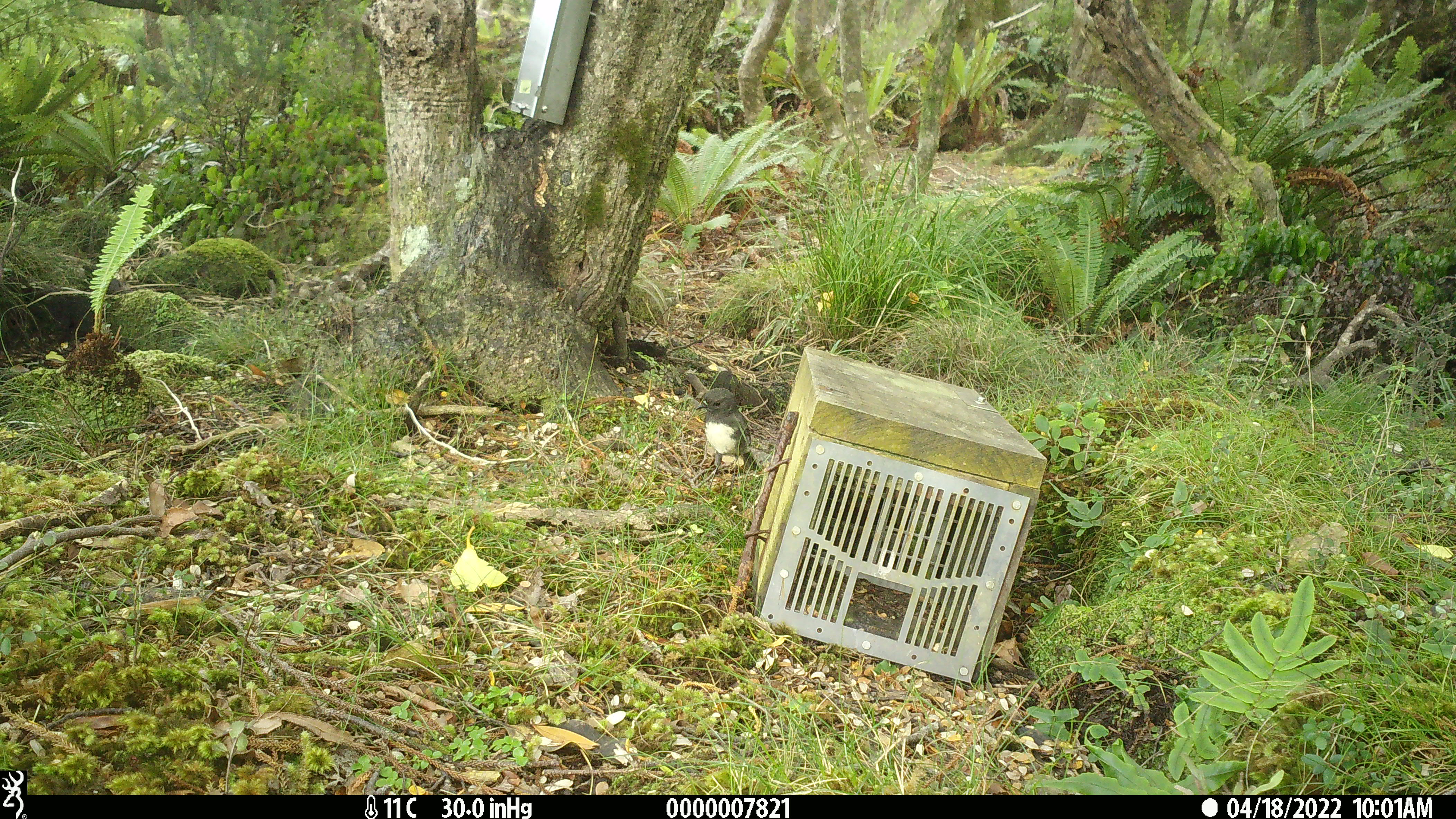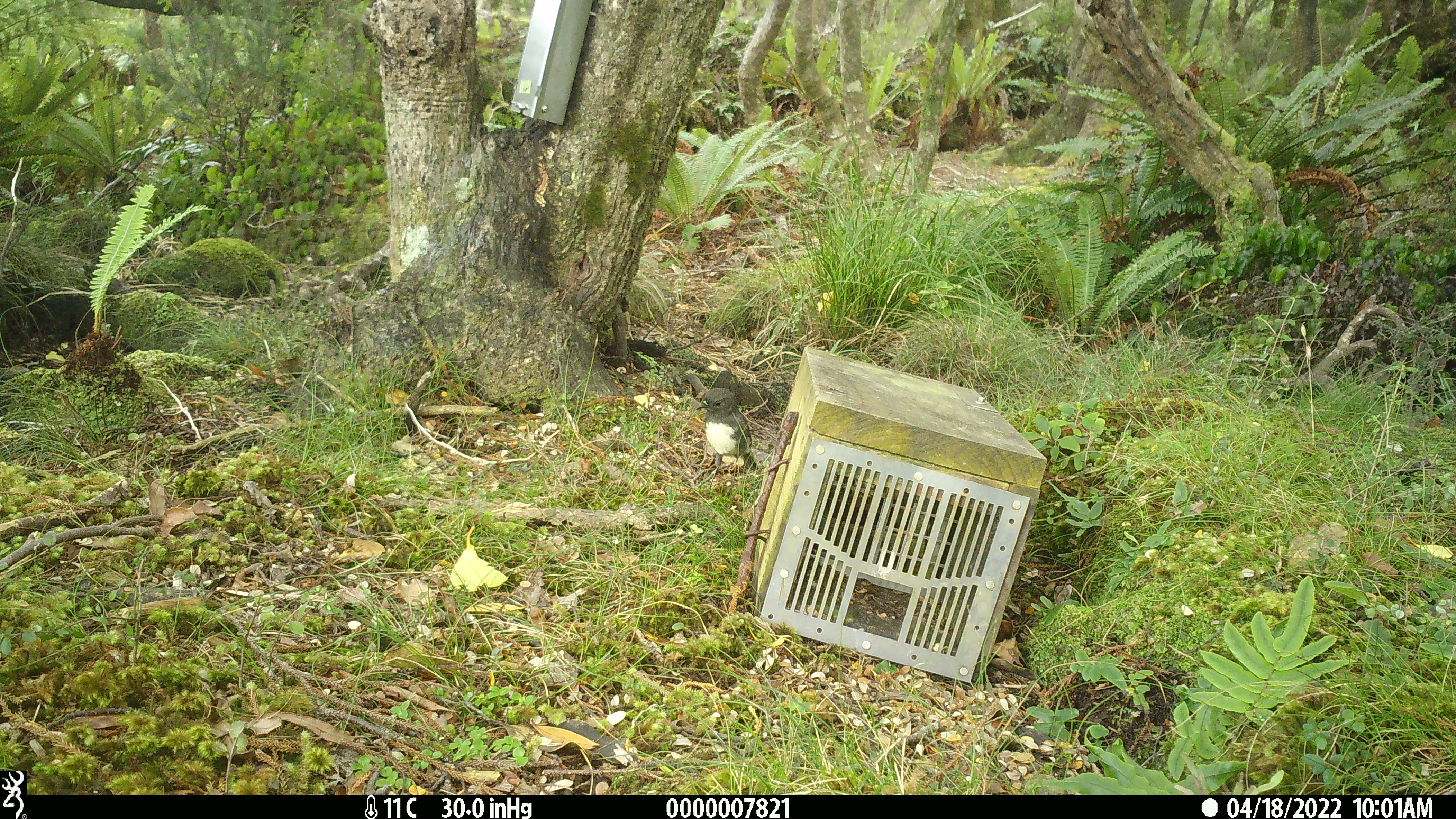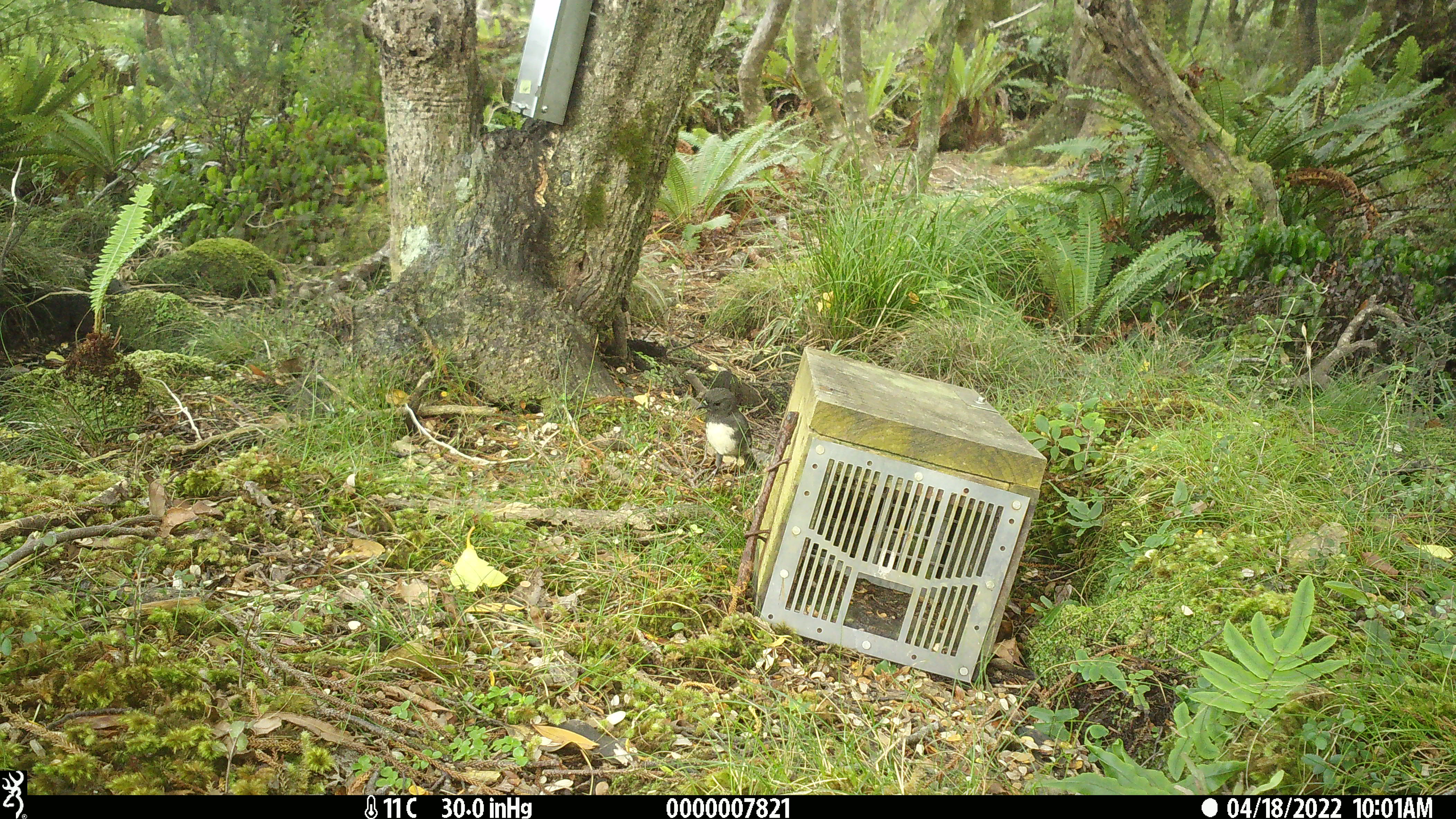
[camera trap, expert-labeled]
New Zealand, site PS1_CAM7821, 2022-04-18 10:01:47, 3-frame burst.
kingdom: Animalia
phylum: Chordata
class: Aves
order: Passeriformes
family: Petroicidae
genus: Petroica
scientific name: Petroica australis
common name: new zealand robin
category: robin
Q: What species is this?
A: Robin (new zealand robin) (Petroica australis).